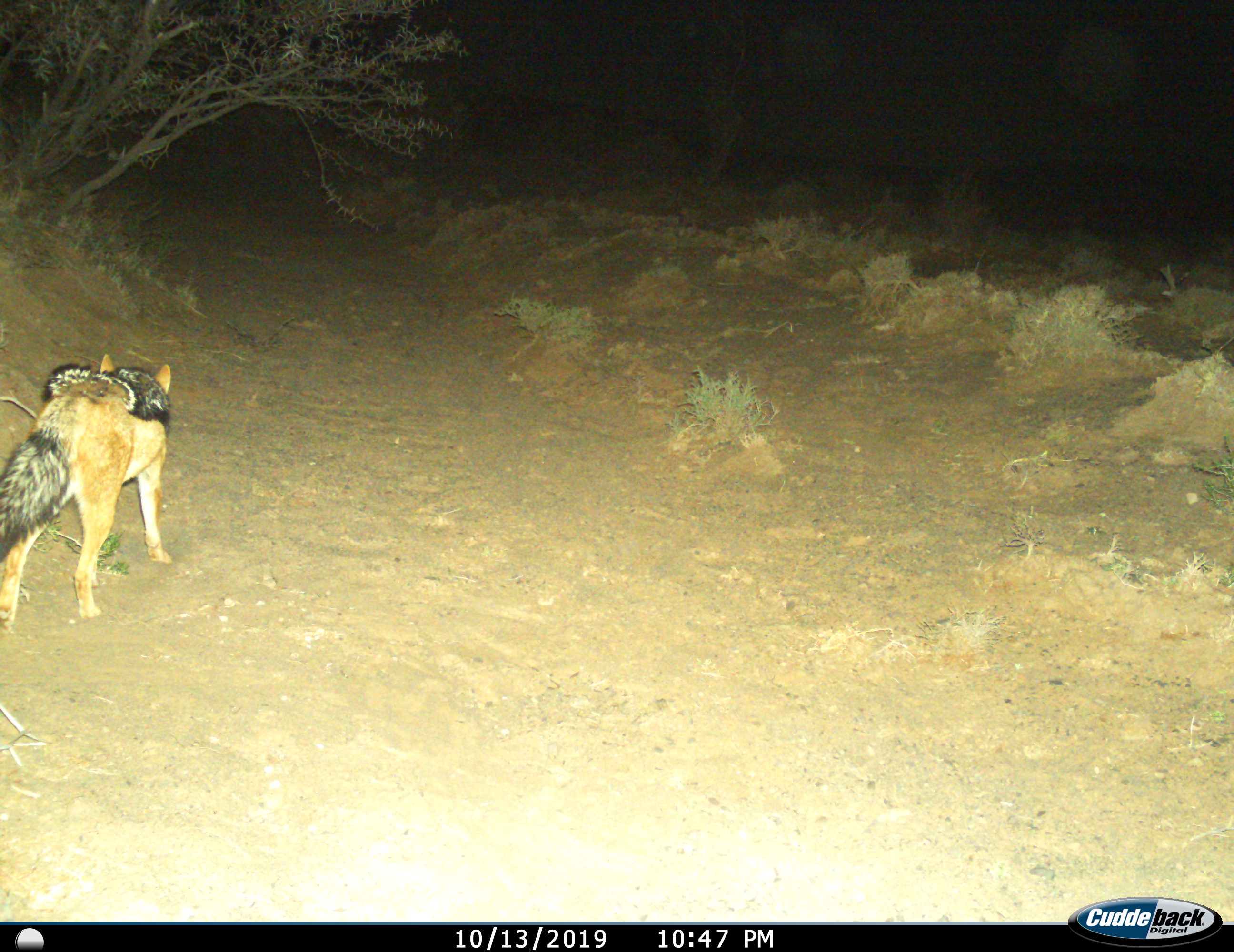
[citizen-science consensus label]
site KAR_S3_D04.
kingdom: Animalia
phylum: Chordata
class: Mammalia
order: Carnivora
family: Canidae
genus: Lupulella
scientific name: Lupulella mesomelas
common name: black-backed jackal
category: jackalblackbacked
Jackalblackbacked (black-backed jackal) (Lupulella mesomelas), count 1. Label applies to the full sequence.